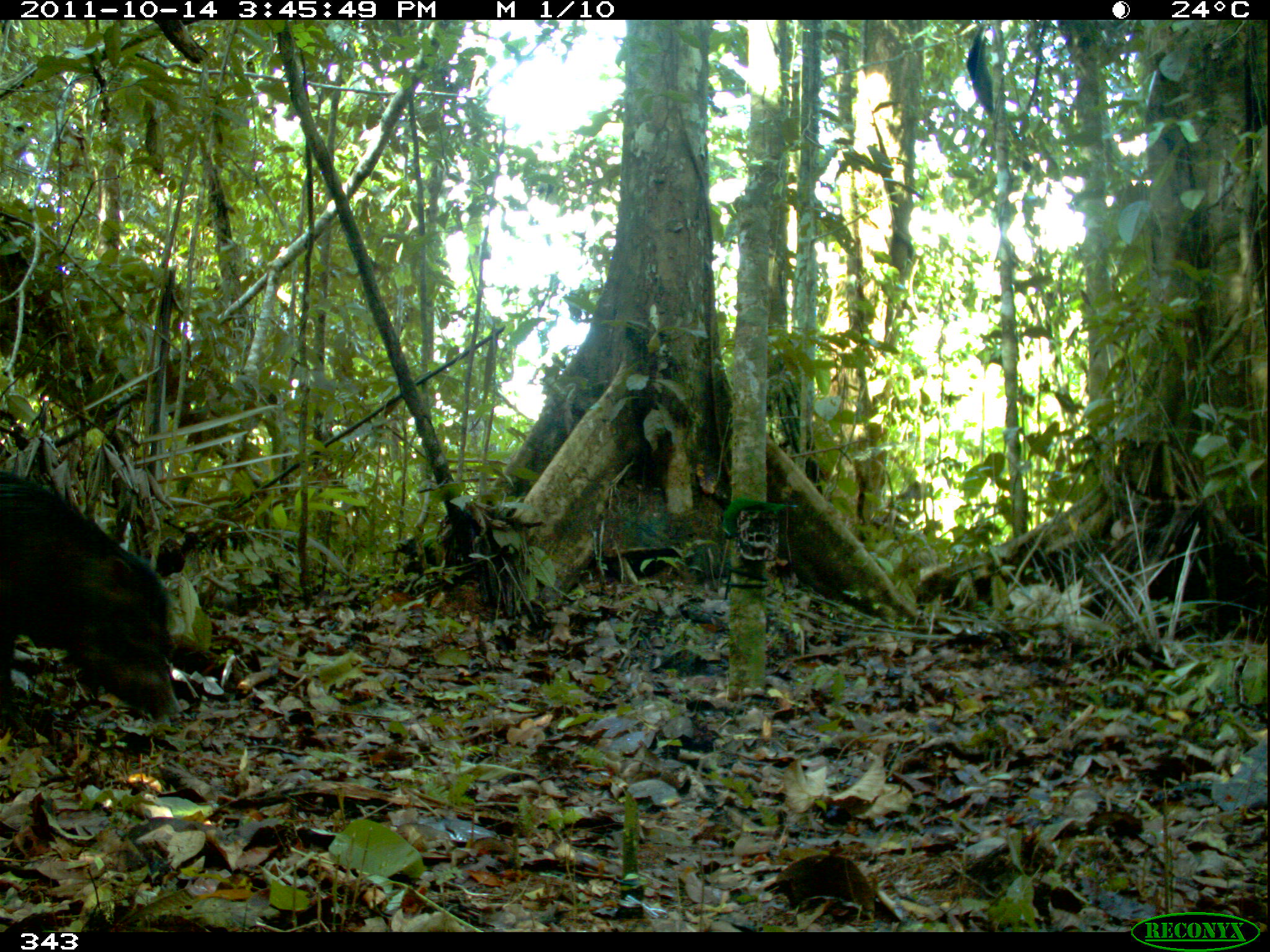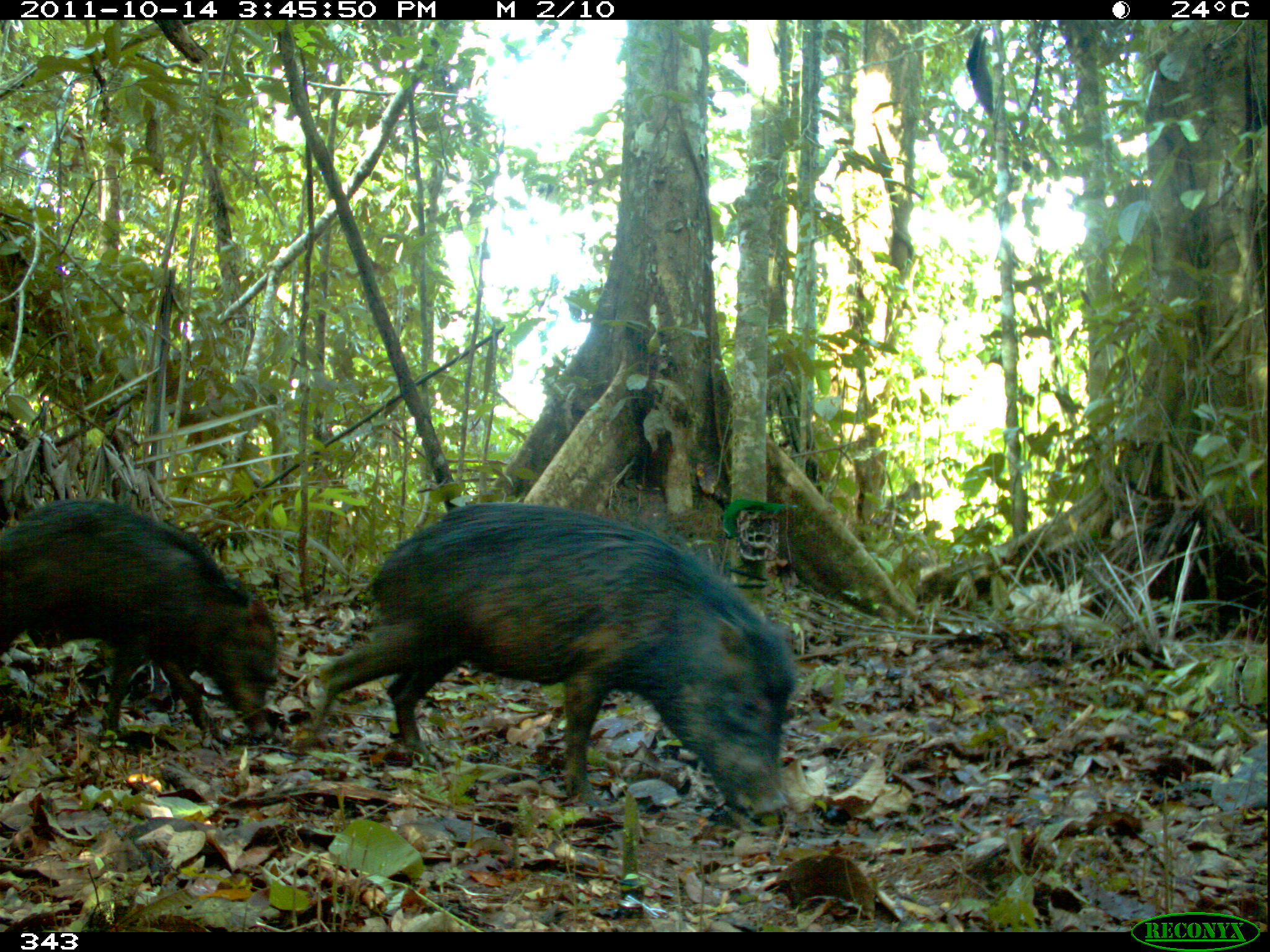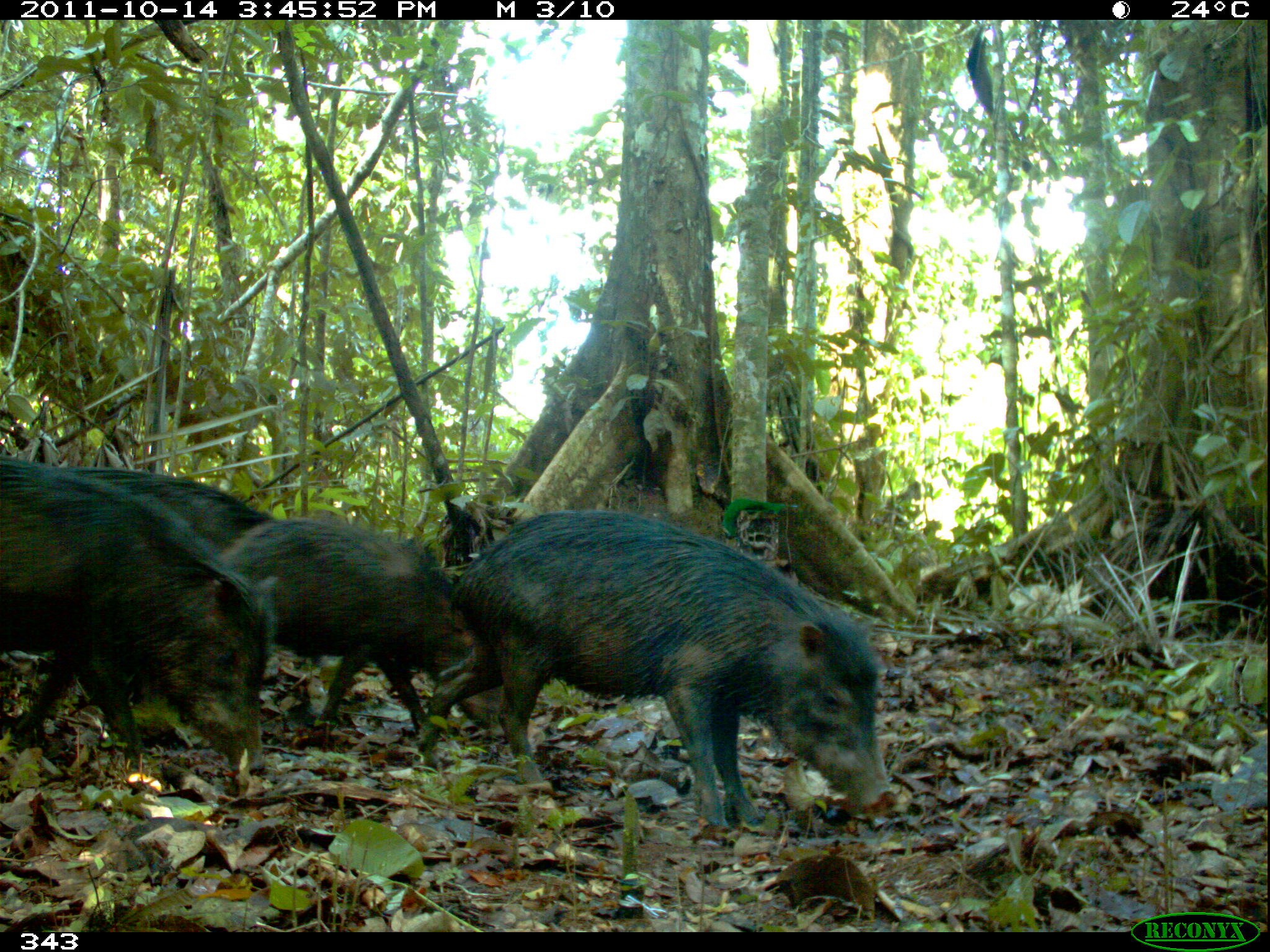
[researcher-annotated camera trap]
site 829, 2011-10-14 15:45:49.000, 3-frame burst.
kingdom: Animalia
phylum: Chordata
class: Mammalia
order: Artiodactyla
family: Tayassuidae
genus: Tayassu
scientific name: Tayassu pecari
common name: white-lipped peccary